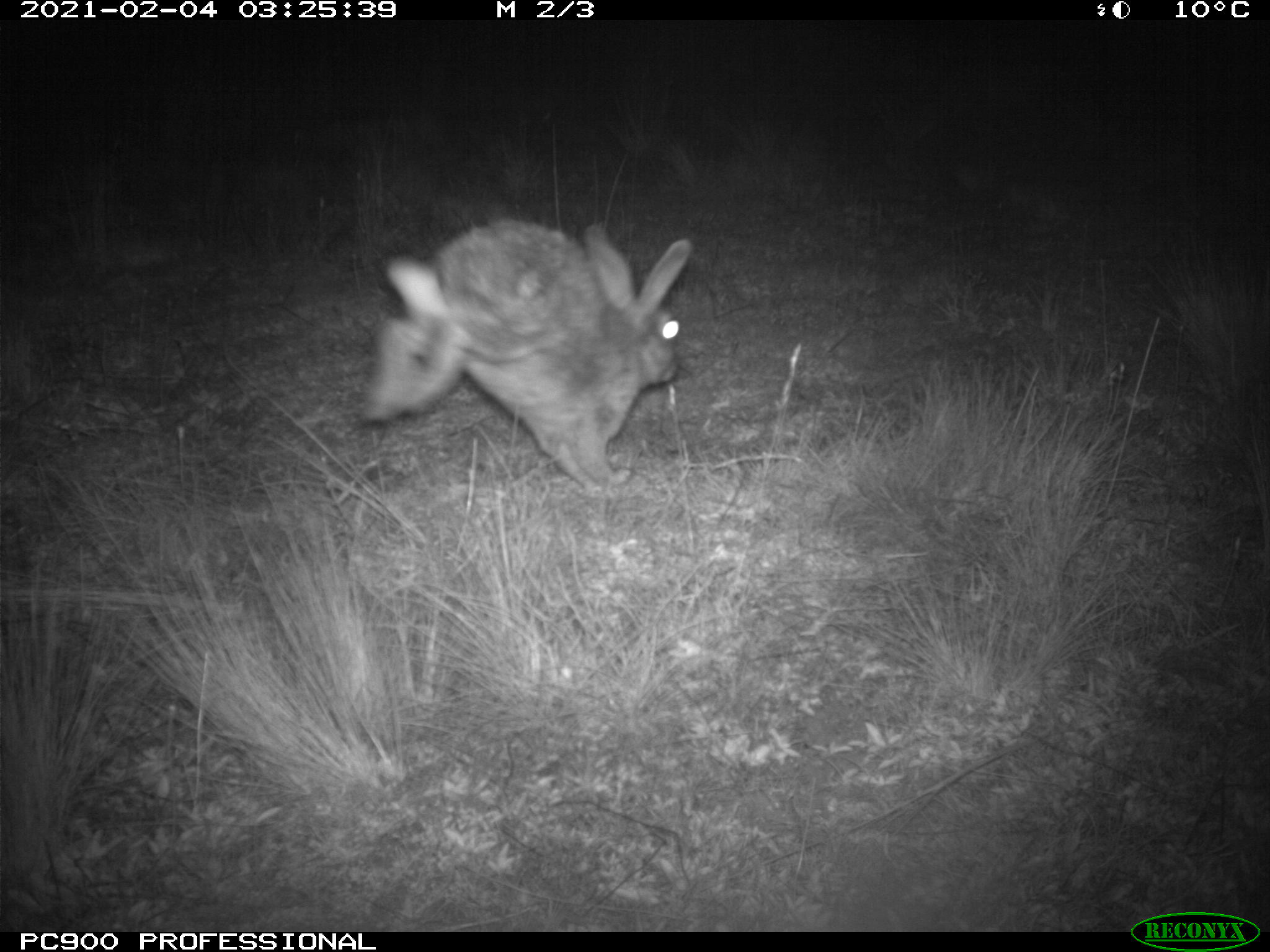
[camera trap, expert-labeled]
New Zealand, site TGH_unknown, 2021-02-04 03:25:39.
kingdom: Animalia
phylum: Chordata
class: Mammalia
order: Lagomorpha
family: Leporidae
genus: Oryctolagus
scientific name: Oryctolagus cuniculus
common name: european rabbit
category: rabbit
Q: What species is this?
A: Rabbit (european rabbit) (Oryctolagus cuniculus).